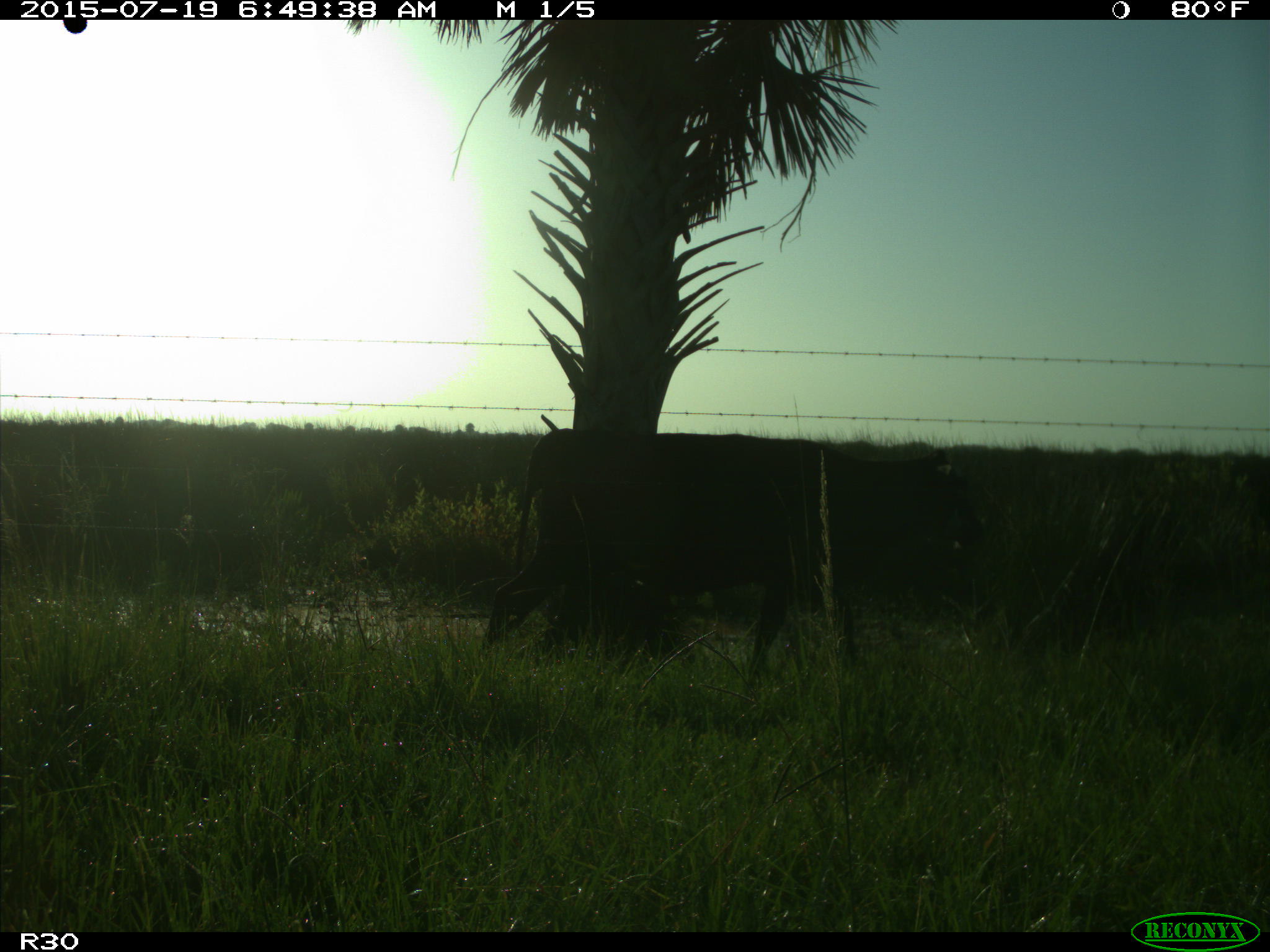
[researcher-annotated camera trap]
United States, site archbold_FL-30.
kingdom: Animalia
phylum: Chordata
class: Mammalia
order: Artiodactyla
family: Bovidae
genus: Bos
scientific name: Bos taurus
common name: domestic cow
Bos taurus (domestic cow).